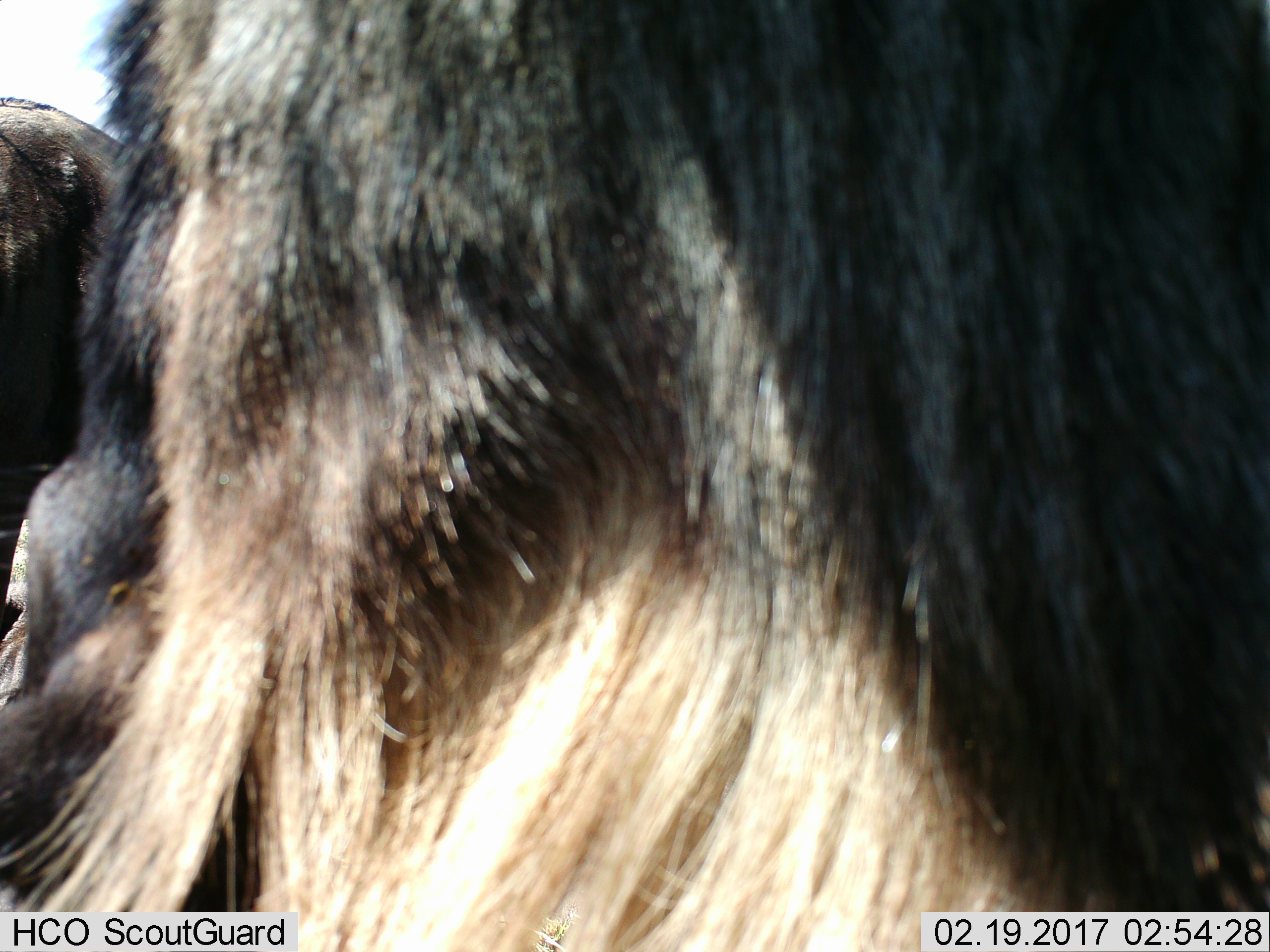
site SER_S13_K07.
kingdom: Animalia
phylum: Chordata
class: Mammalia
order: Artiodactyla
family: Bovidae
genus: Connochaetes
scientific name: Connochaetes taurinus taurinus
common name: blue wildebeest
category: wildebeestblue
Wildebeestblue (blue wildebeest) (Connochaetes taurinus taurinus), count 2. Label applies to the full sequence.